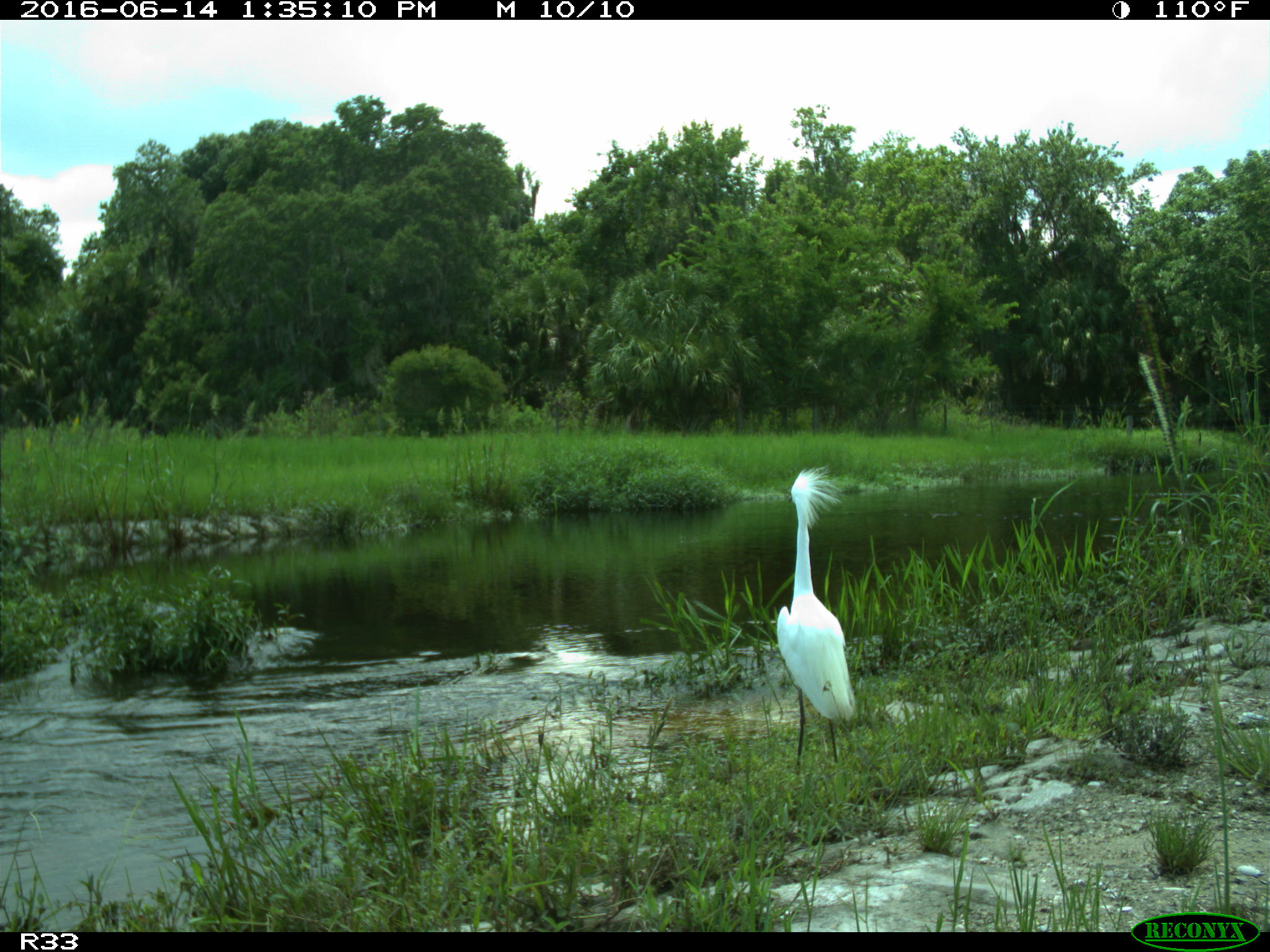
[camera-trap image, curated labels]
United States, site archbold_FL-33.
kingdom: Animalia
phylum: Chordata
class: Aves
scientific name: Aves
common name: birds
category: unidentified bird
Unidentified bird (birds) (Aves).